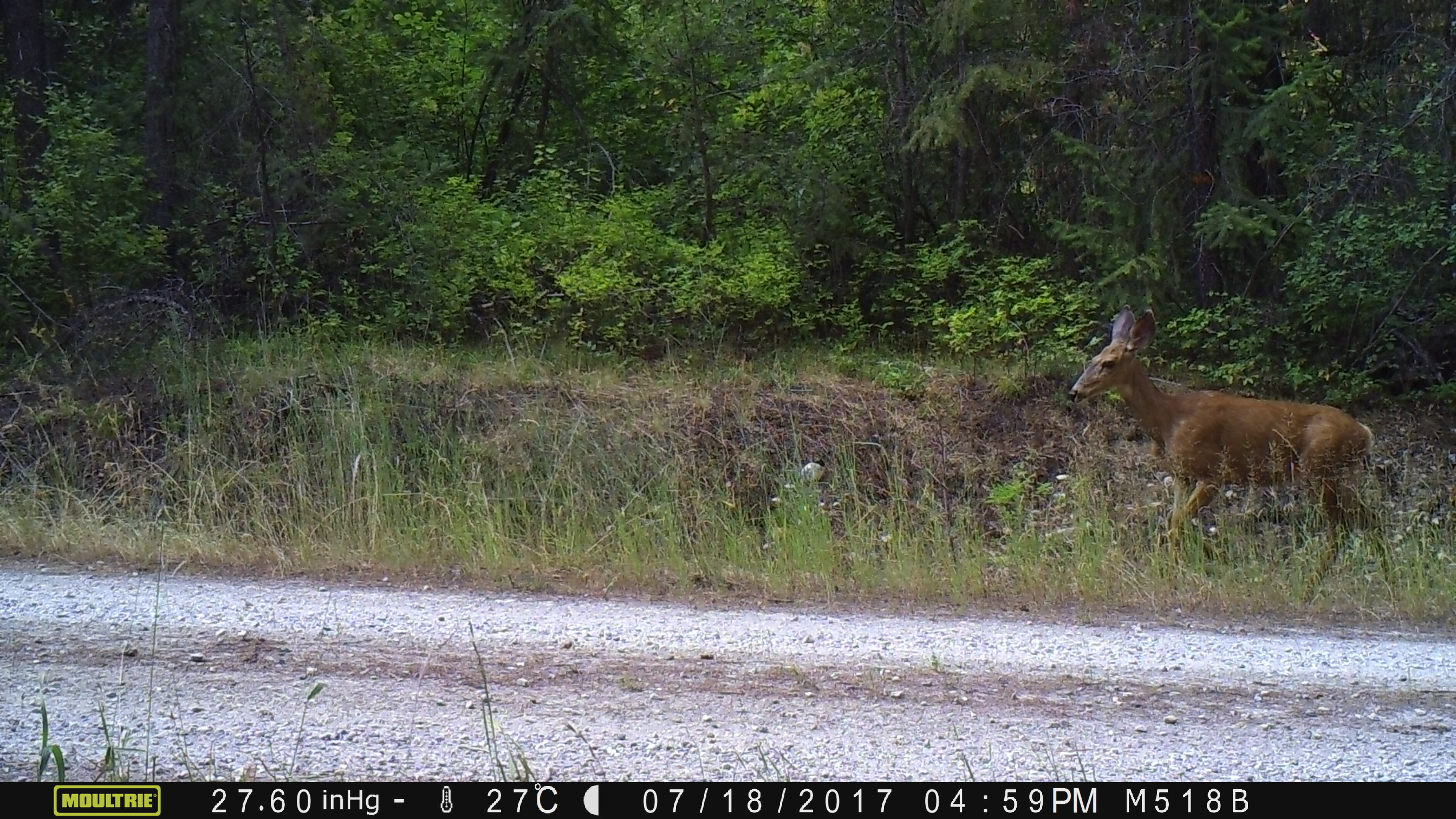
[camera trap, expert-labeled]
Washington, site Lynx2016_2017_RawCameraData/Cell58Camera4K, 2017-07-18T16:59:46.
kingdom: Animalia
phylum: Chordata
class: Mammalia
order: Artiodactyla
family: Cervidae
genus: Odocoileus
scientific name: Odocoileus hemionus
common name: mule deer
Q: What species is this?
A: Odocoileus hemionus (mule deer).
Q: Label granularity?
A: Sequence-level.